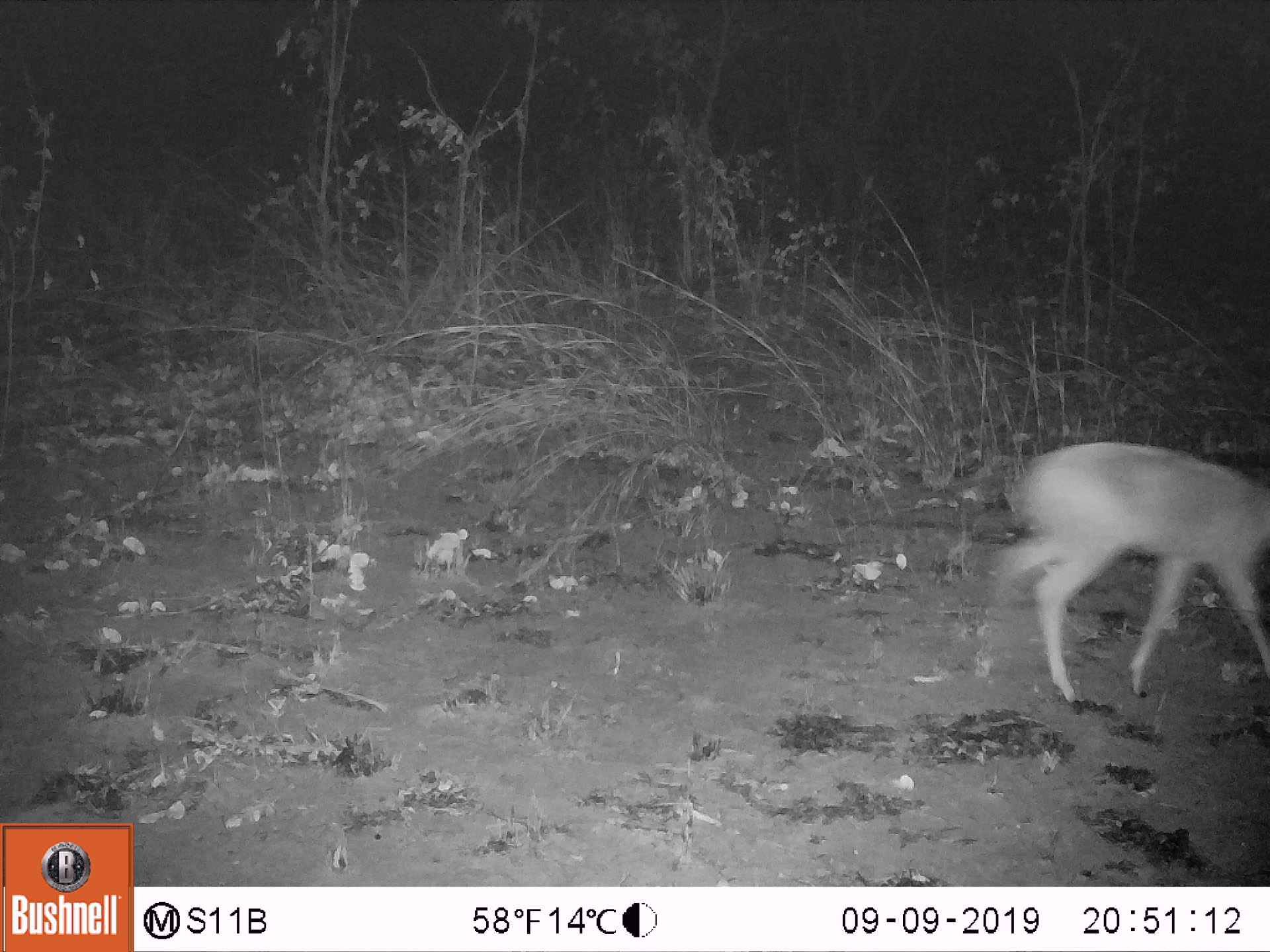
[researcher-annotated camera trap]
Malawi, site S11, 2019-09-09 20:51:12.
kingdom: Animalia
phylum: Chordata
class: Mammalia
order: Artiodactyla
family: Bovidae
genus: Redunca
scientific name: Redunca arundinum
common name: southern reedbuck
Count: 1.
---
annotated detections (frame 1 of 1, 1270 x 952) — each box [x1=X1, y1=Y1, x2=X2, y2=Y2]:
southern reedbuck: [x1=987, y1=434, x2=1268, y2=718]